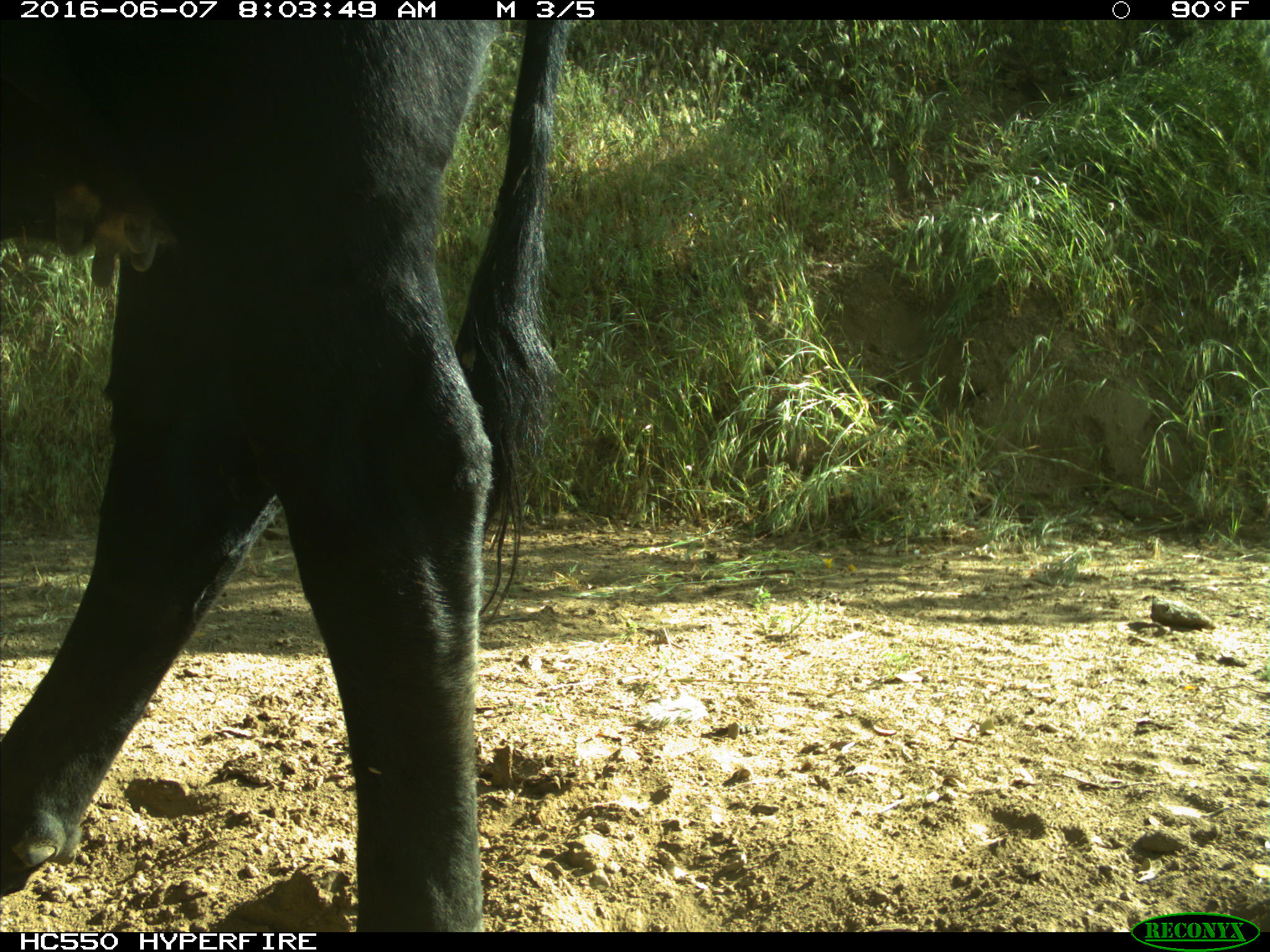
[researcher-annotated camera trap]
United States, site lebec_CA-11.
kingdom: Animalia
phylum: Chordata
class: Mammalia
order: Artiodactyla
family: Bovidae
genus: Bos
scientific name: Bos taurus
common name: domestic cow